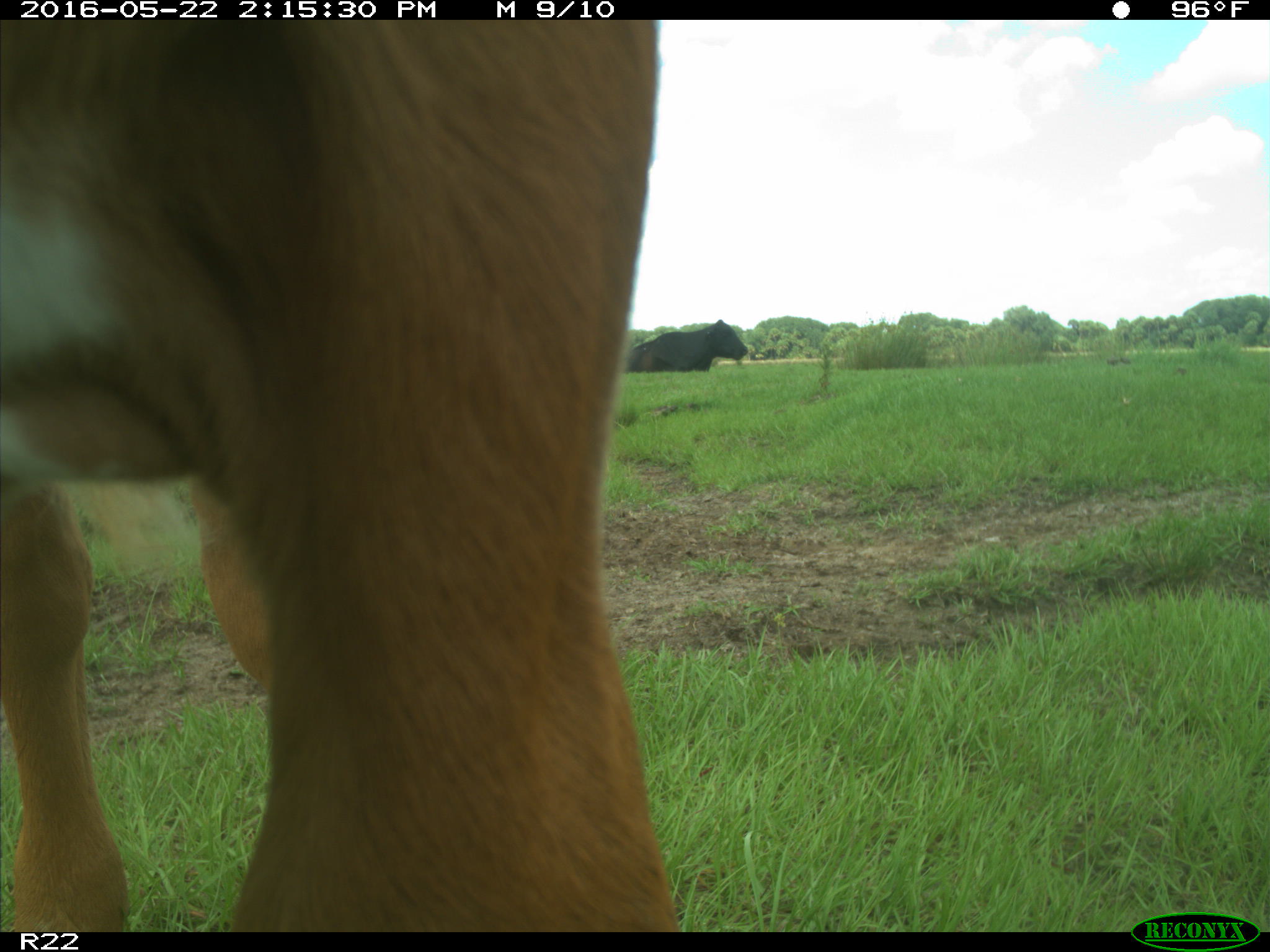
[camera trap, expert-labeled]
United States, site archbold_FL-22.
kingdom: Animalia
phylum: Chordata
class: Mammalia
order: Artiodactyla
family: Bovidae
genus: Bos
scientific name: Bos taurus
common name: domestic cow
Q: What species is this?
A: Bos taurus (domestic cow).